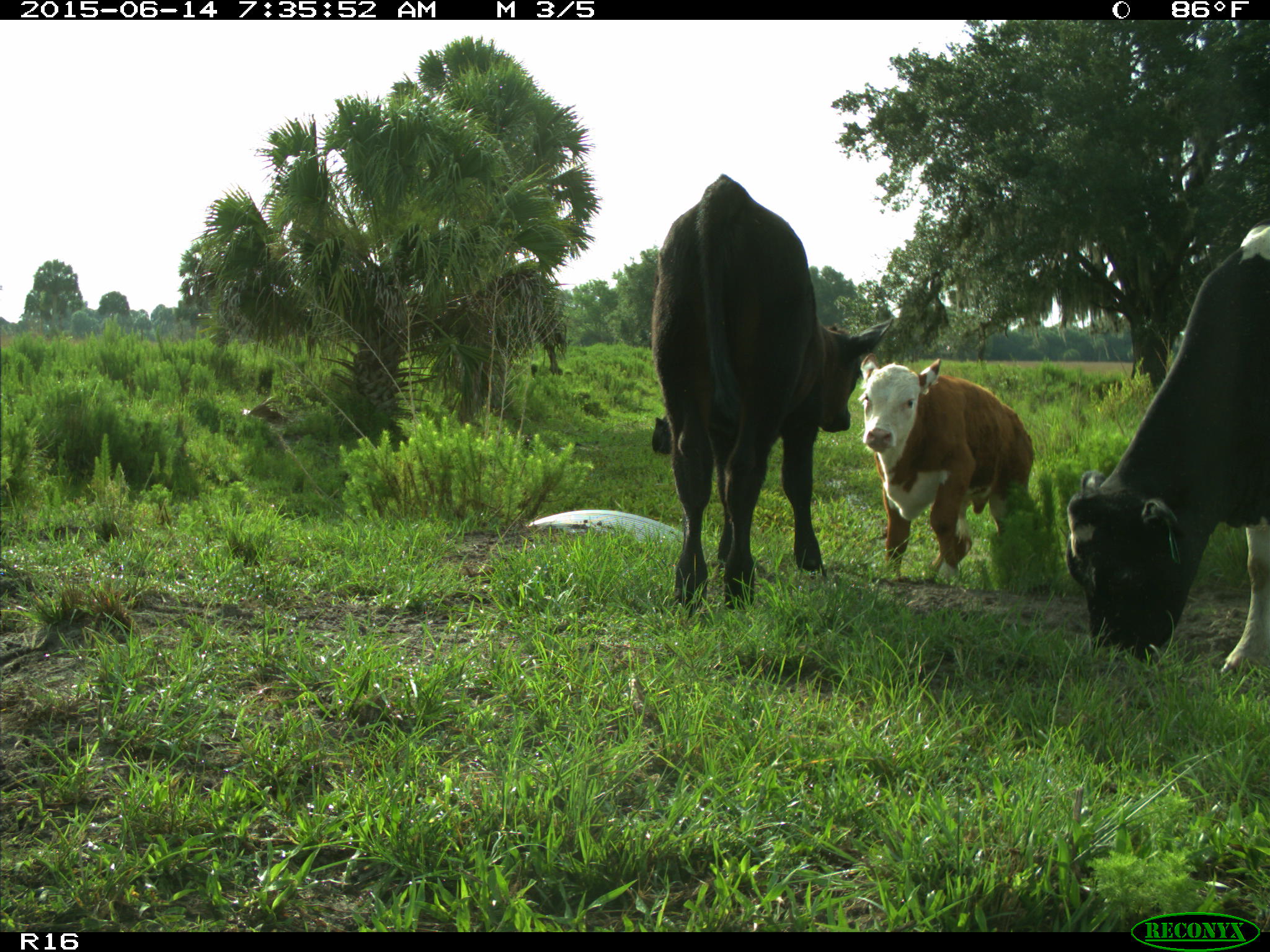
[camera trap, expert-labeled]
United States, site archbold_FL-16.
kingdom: Animalia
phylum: Chordata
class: Mammalia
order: Artiodactyla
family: Bovidae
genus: Bos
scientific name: Bos taurus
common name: domestic cow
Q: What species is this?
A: Bos taurus (domestic cow).